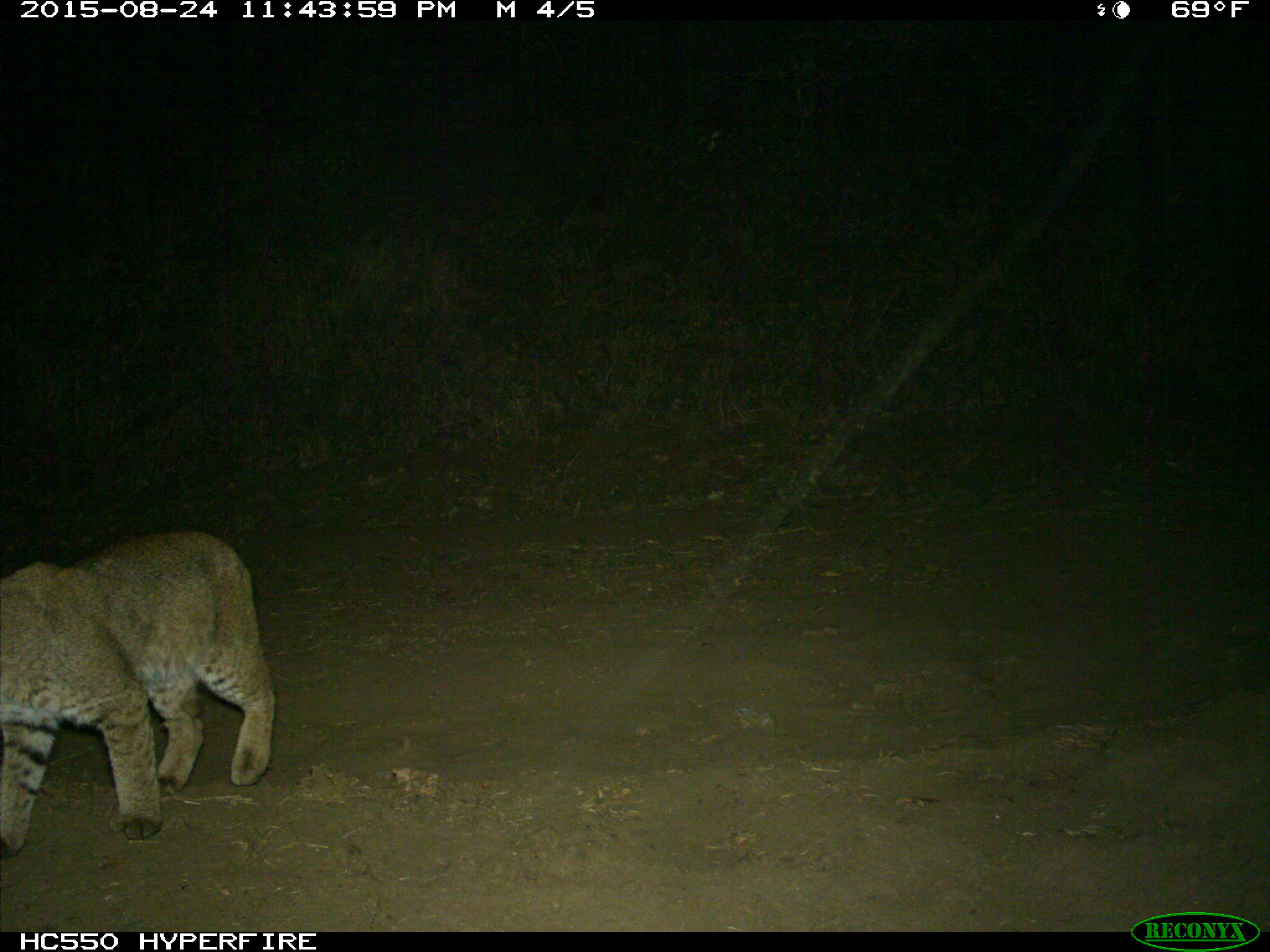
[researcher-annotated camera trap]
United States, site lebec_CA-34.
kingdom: Animalia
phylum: Chordata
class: Mammalia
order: Carnivora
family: Felidae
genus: Lynx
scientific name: Lynx rufus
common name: bobcat